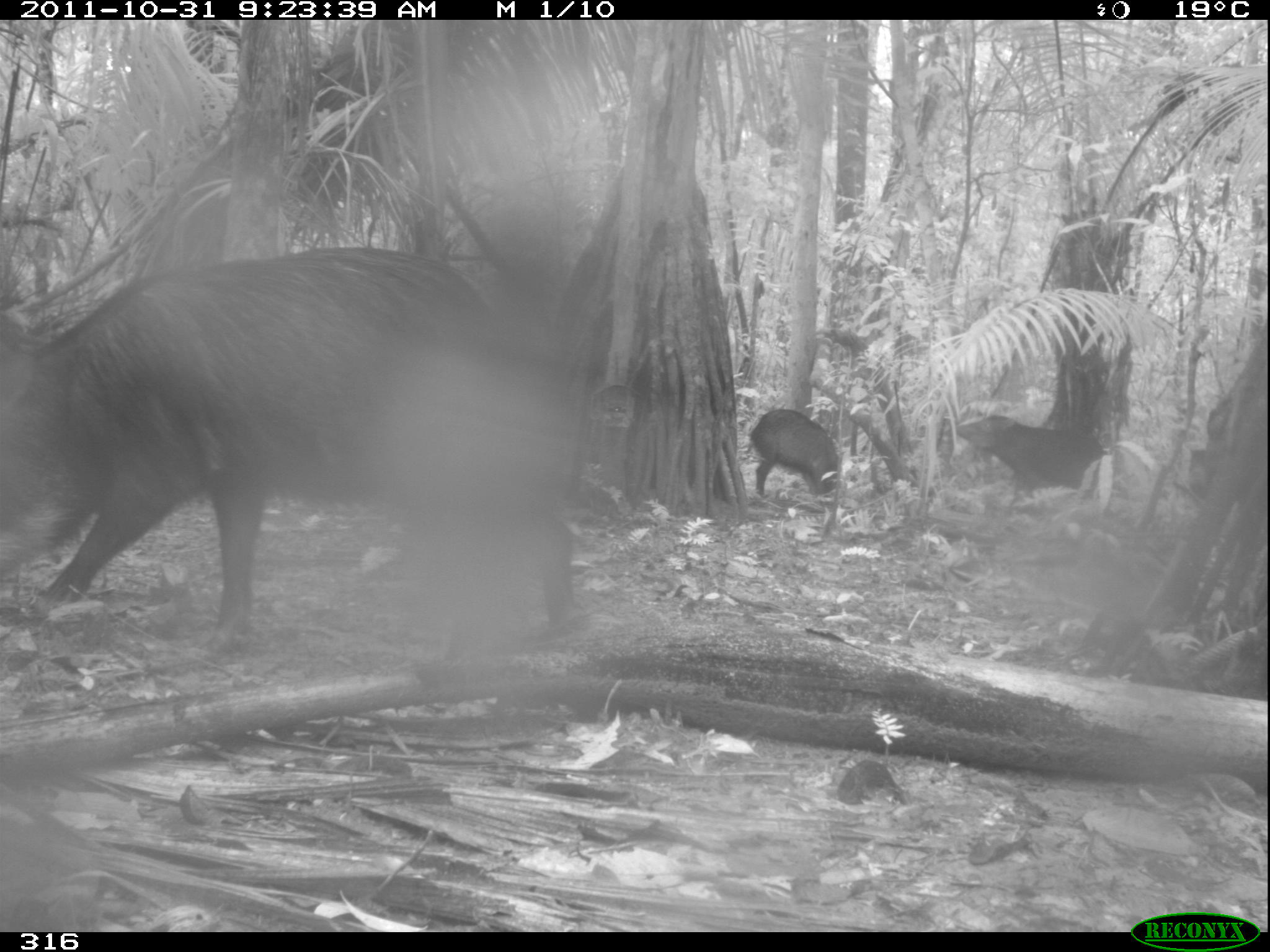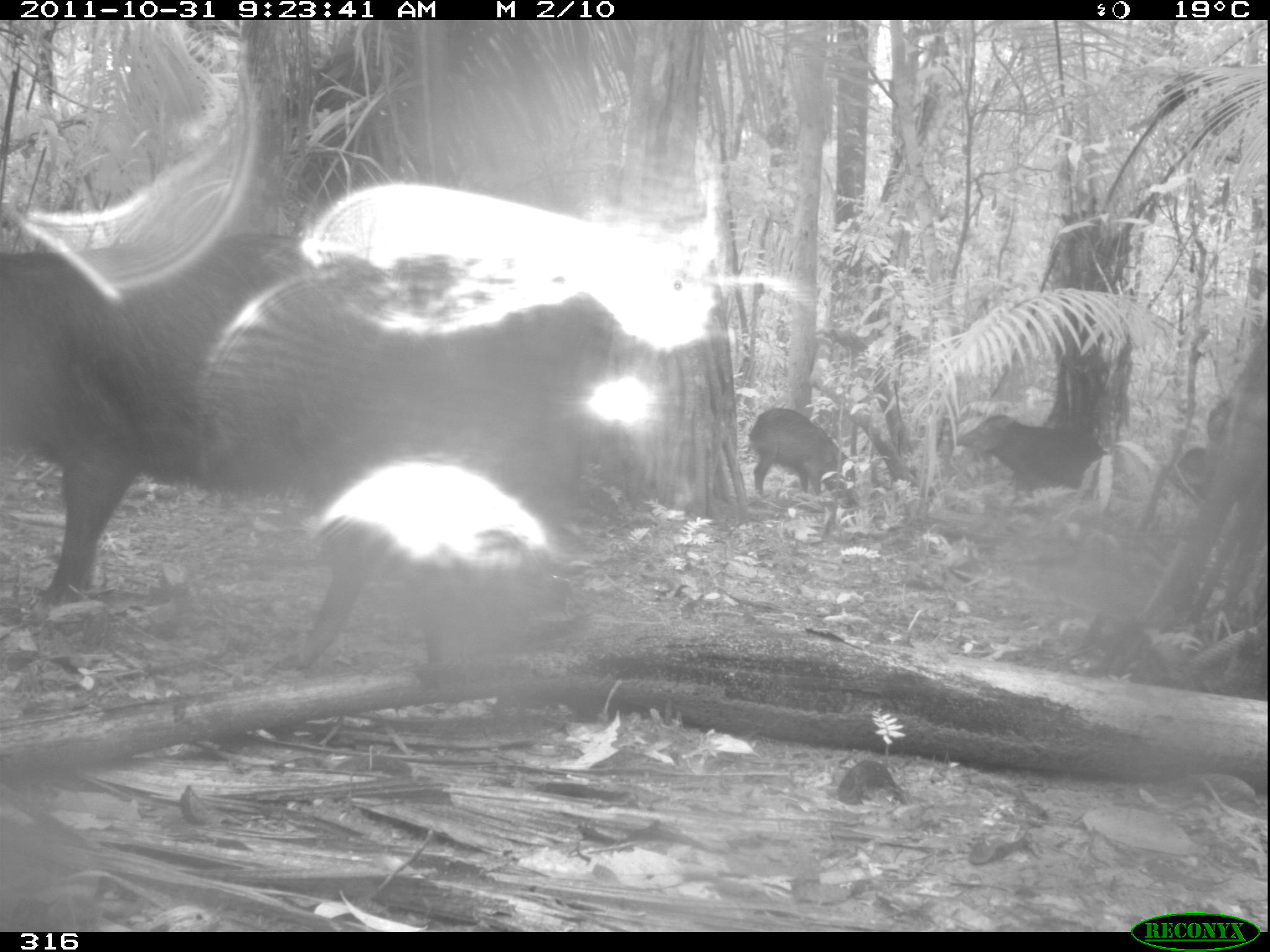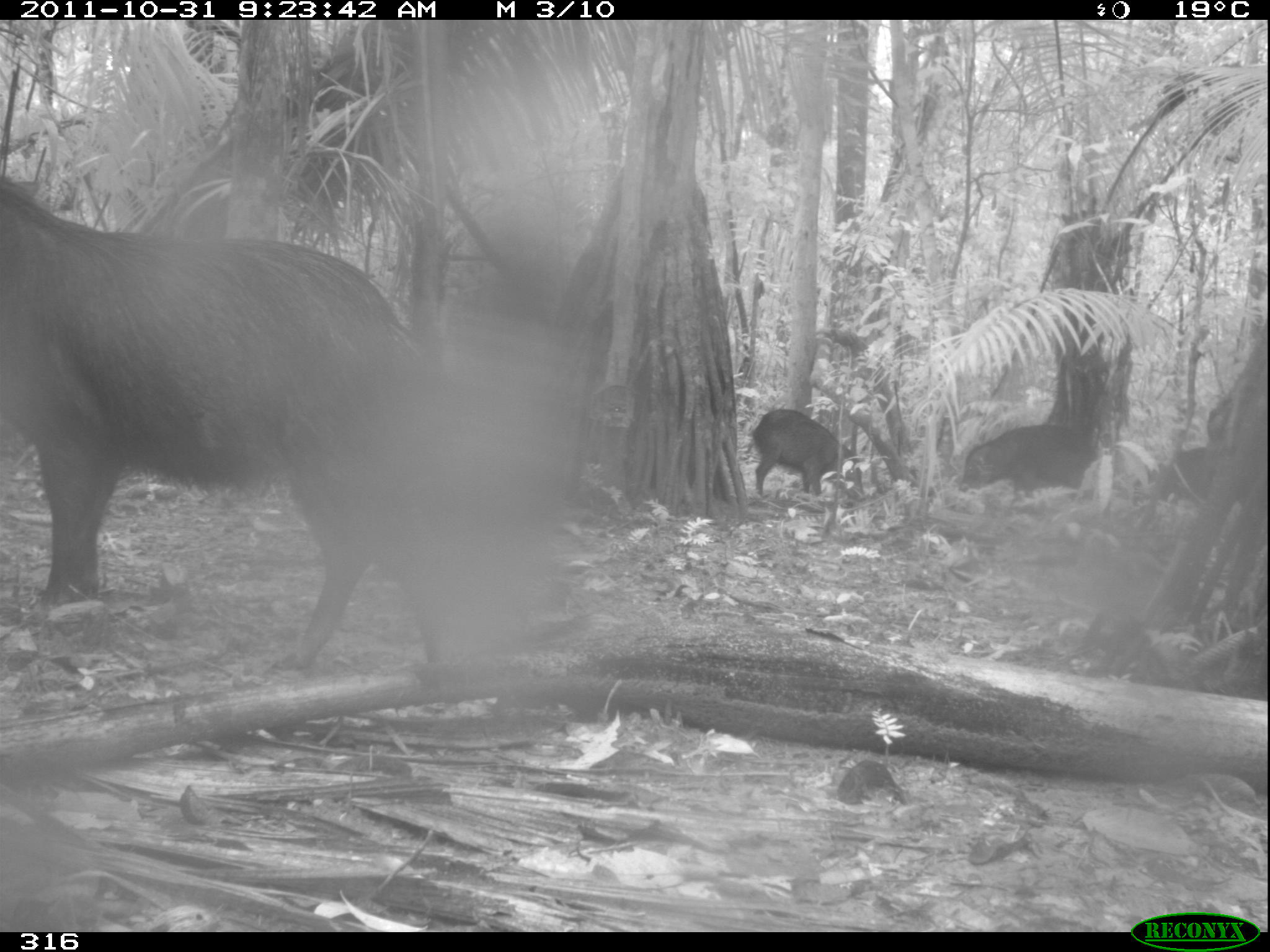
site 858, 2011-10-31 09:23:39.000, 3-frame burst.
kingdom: Animalia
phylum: Chordata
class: Mammalia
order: Artiodactyla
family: Tayassuidae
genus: Tayassu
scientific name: Tayassu pecari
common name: white-lipped peccary